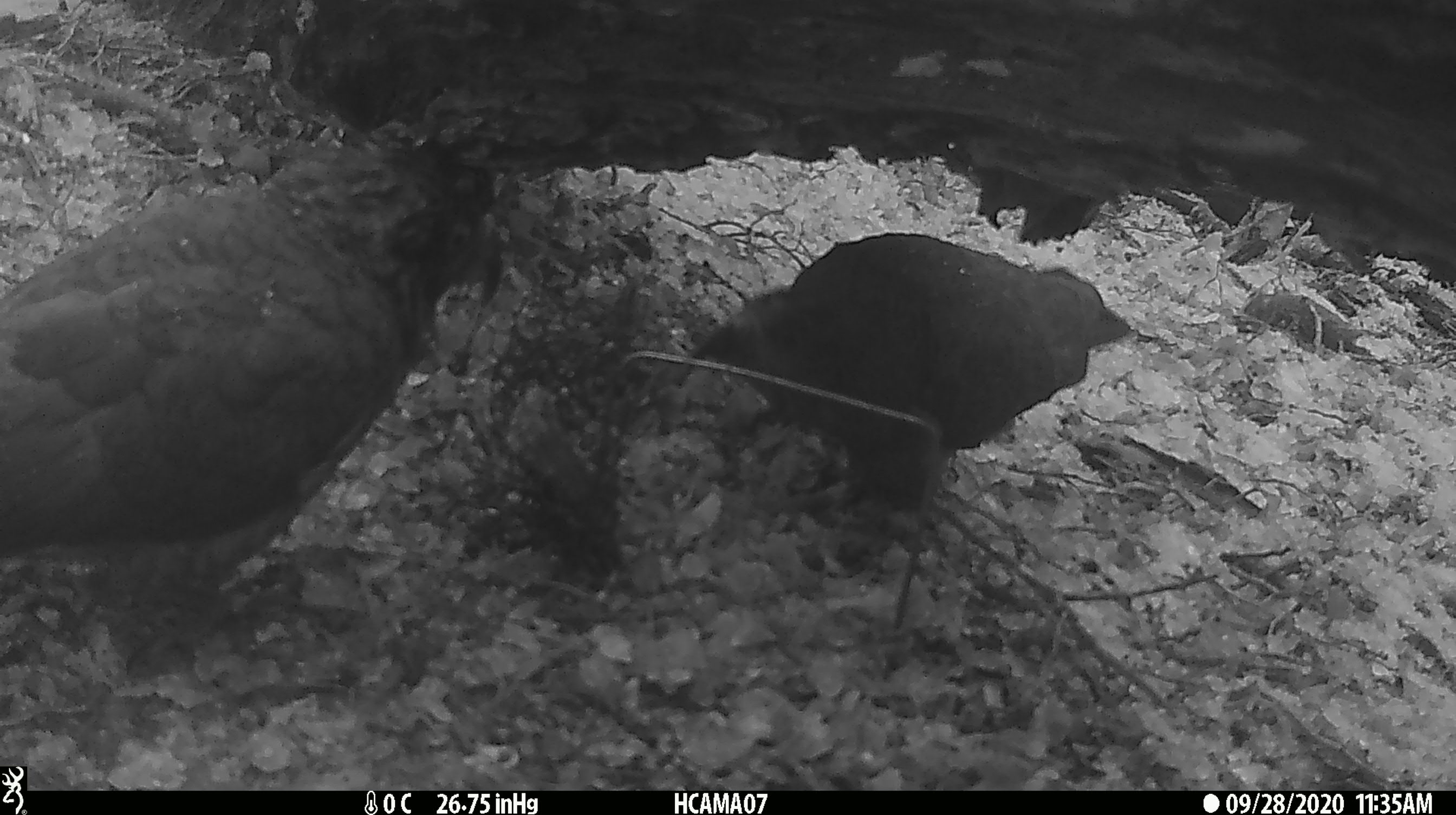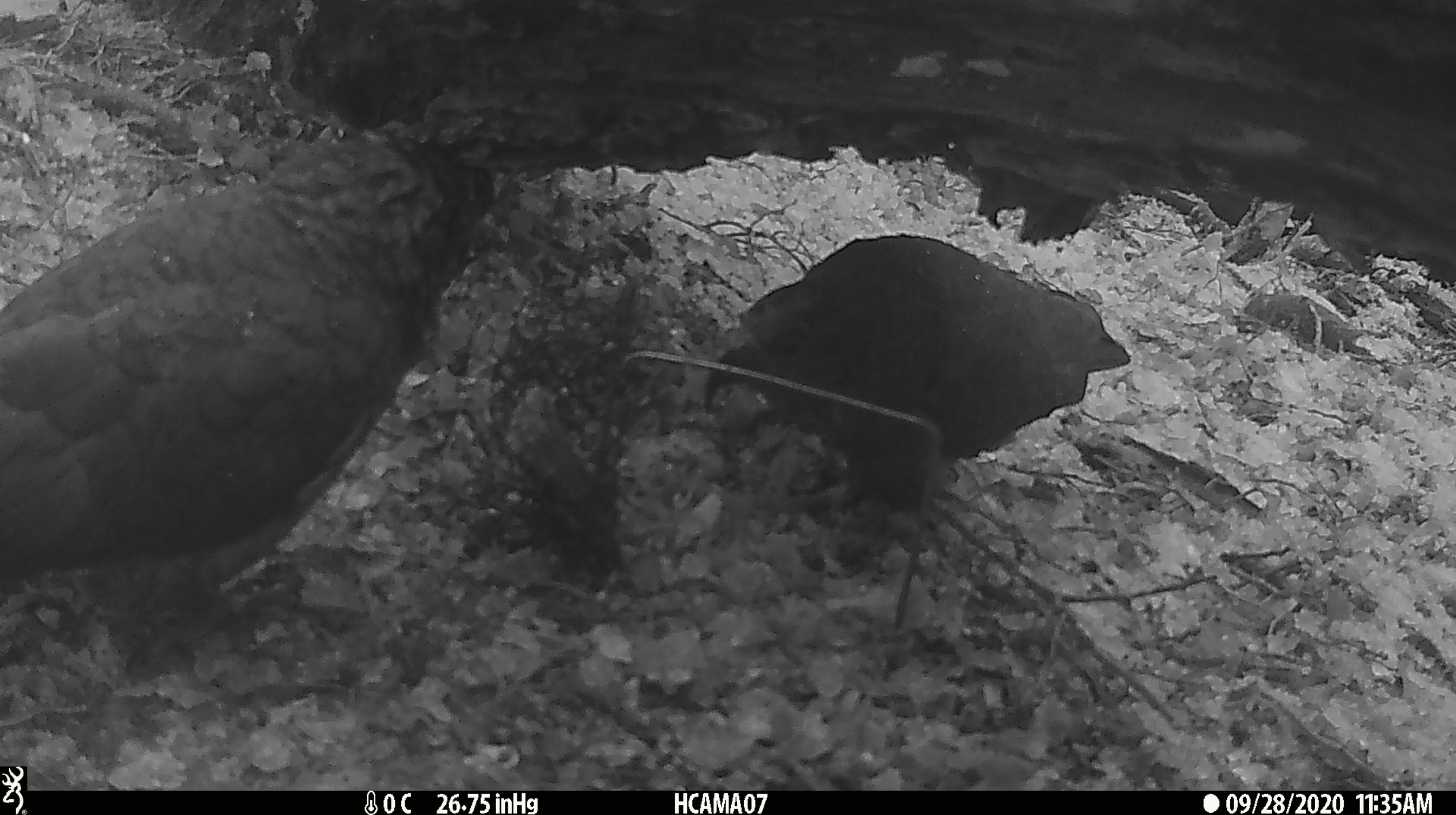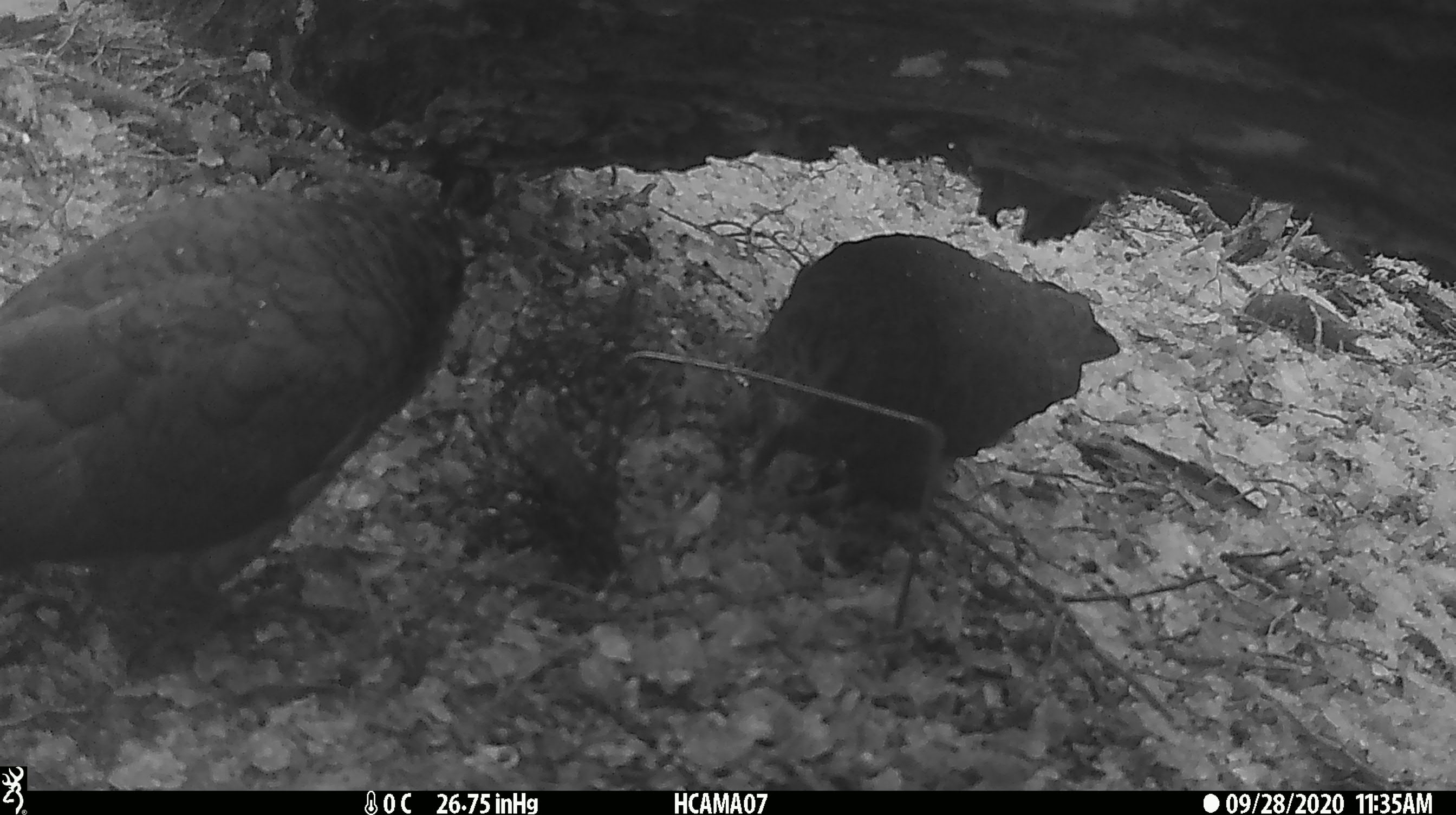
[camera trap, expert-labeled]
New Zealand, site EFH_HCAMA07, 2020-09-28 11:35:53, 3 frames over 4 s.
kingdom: Animalia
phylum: Chordata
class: Aves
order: Psittaciformes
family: Strigopidae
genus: Nestor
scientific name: Nestor notabilis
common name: kea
Kea (Nestor notabilis).